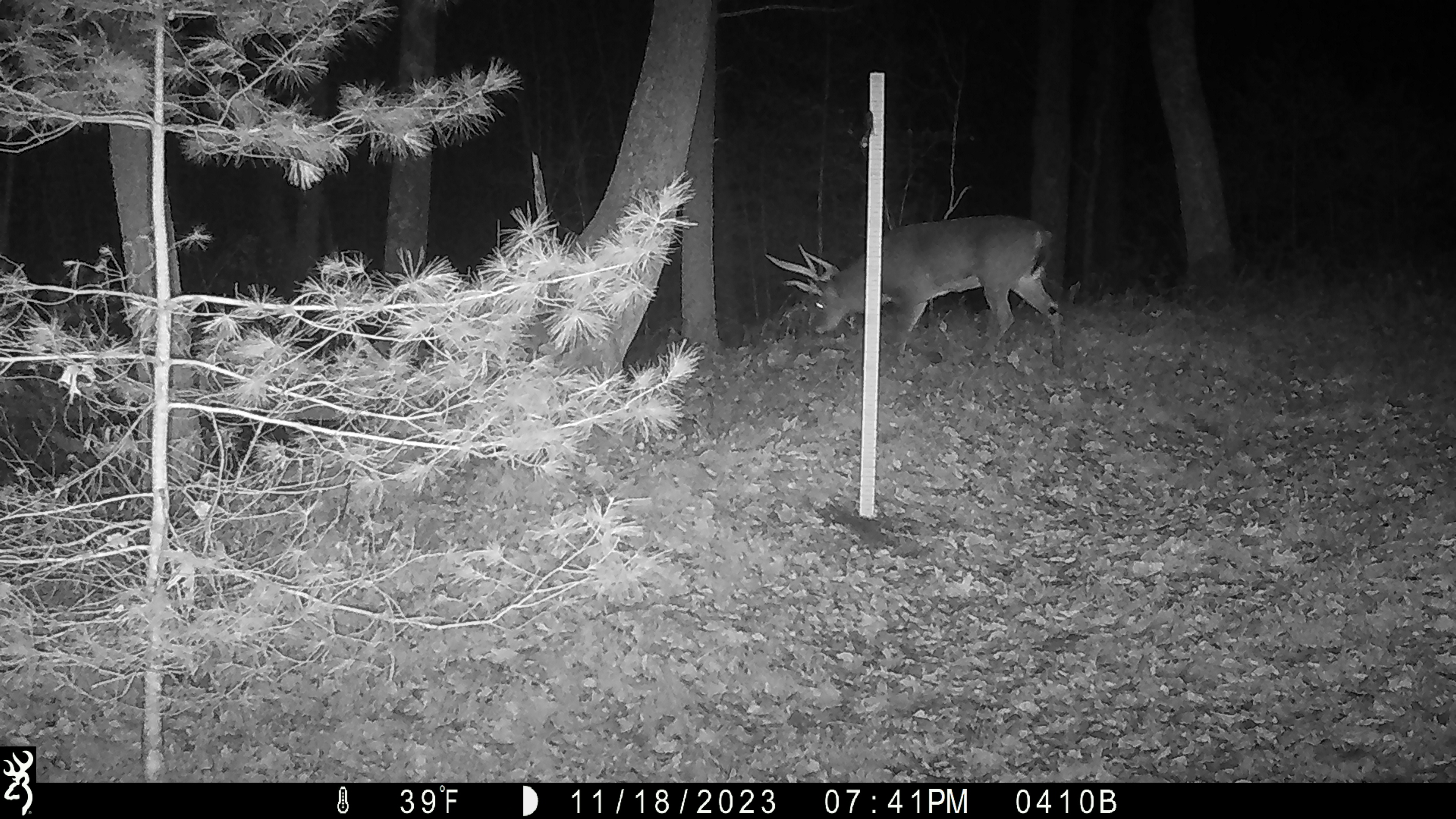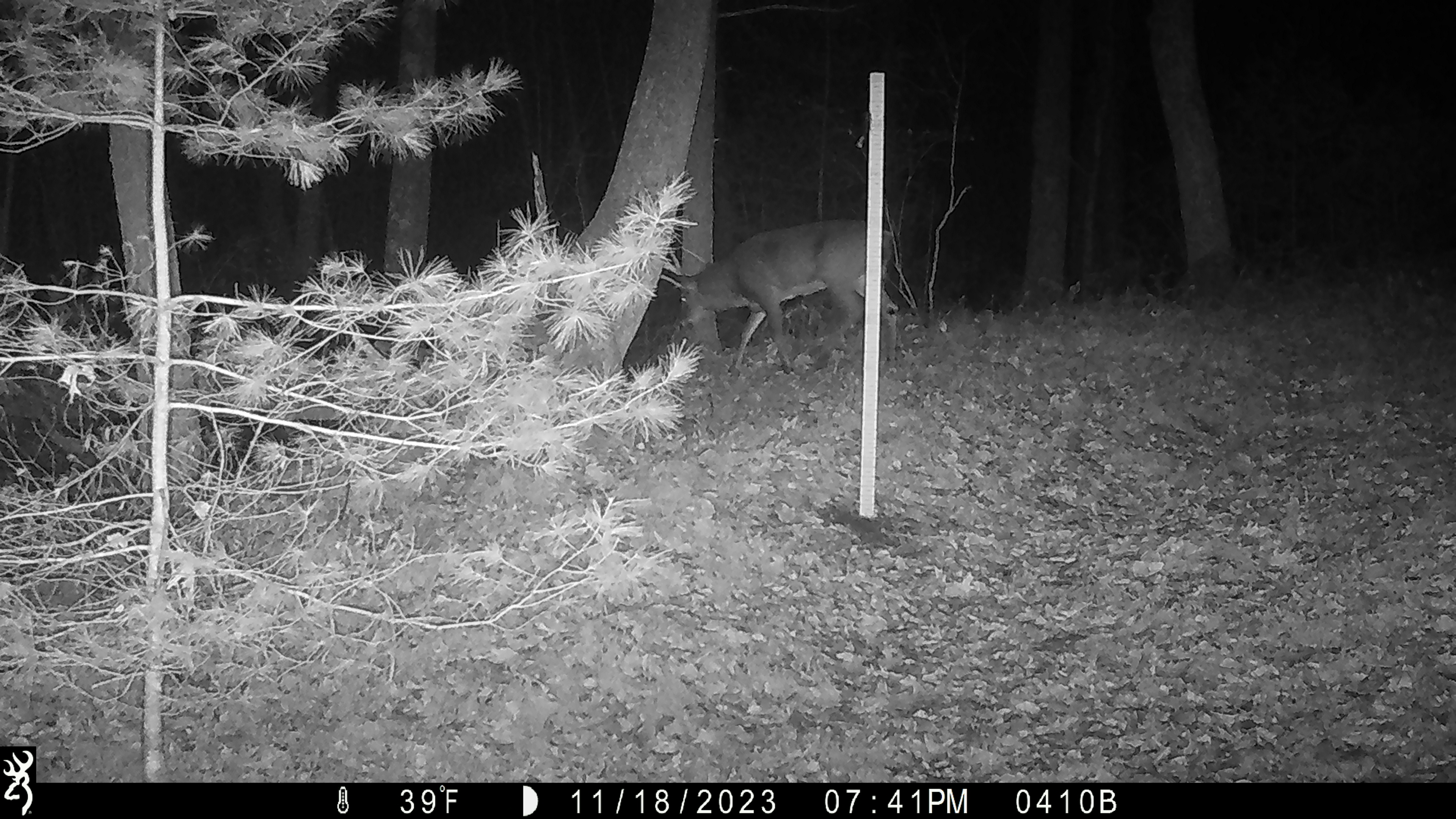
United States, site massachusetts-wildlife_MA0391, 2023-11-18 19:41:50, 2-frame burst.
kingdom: Animalia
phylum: Chordata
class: Mammalia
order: Artiodactyla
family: Cervidae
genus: Odocoileus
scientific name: Odocoileus virginianus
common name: white-tailed deer